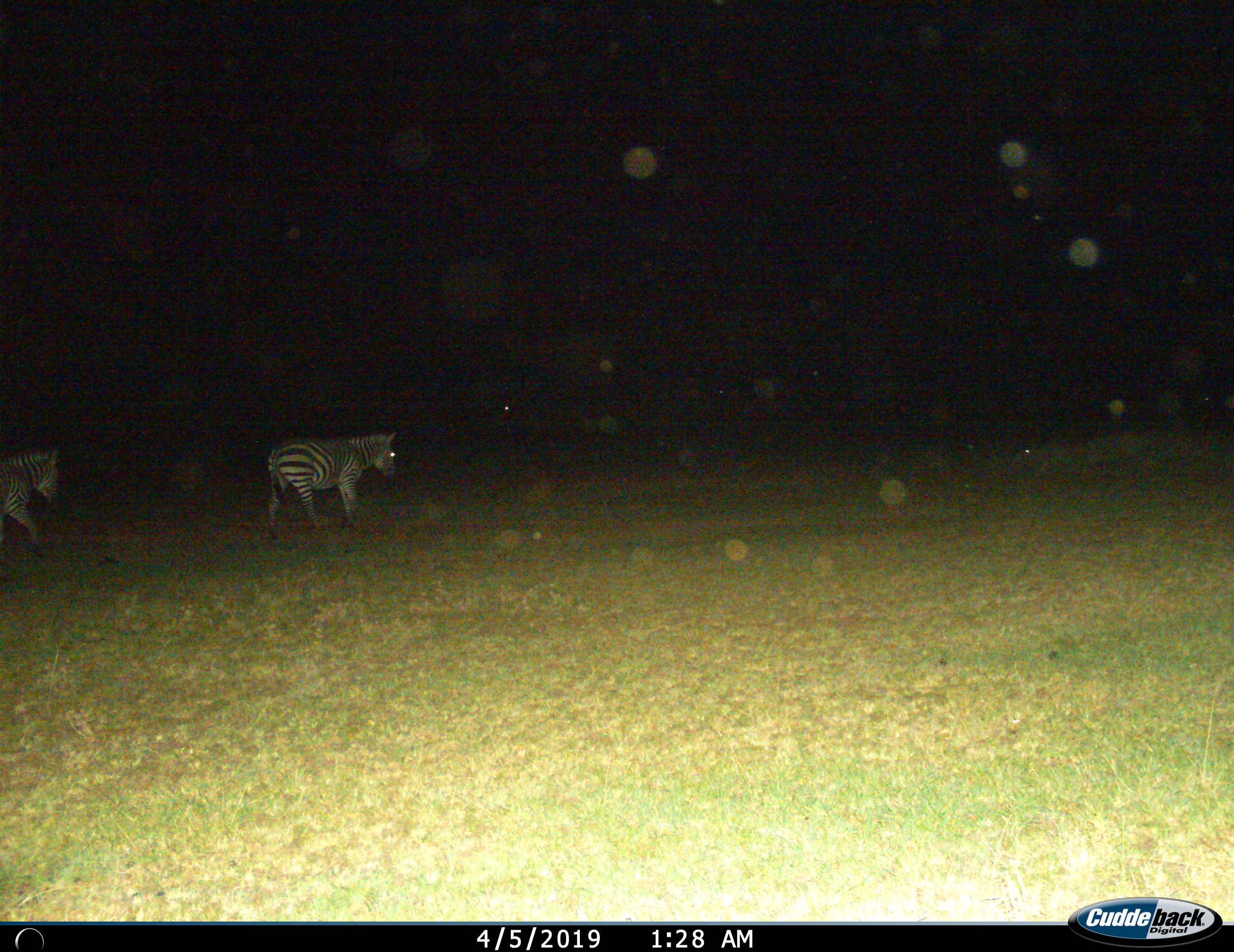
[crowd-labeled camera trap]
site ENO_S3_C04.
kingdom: Animalia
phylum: Chordata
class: Mammalia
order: Perissodactyla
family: Equidae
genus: Equus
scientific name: Equus quagga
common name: plains zebra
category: zebraplains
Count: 2.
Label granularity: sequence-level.